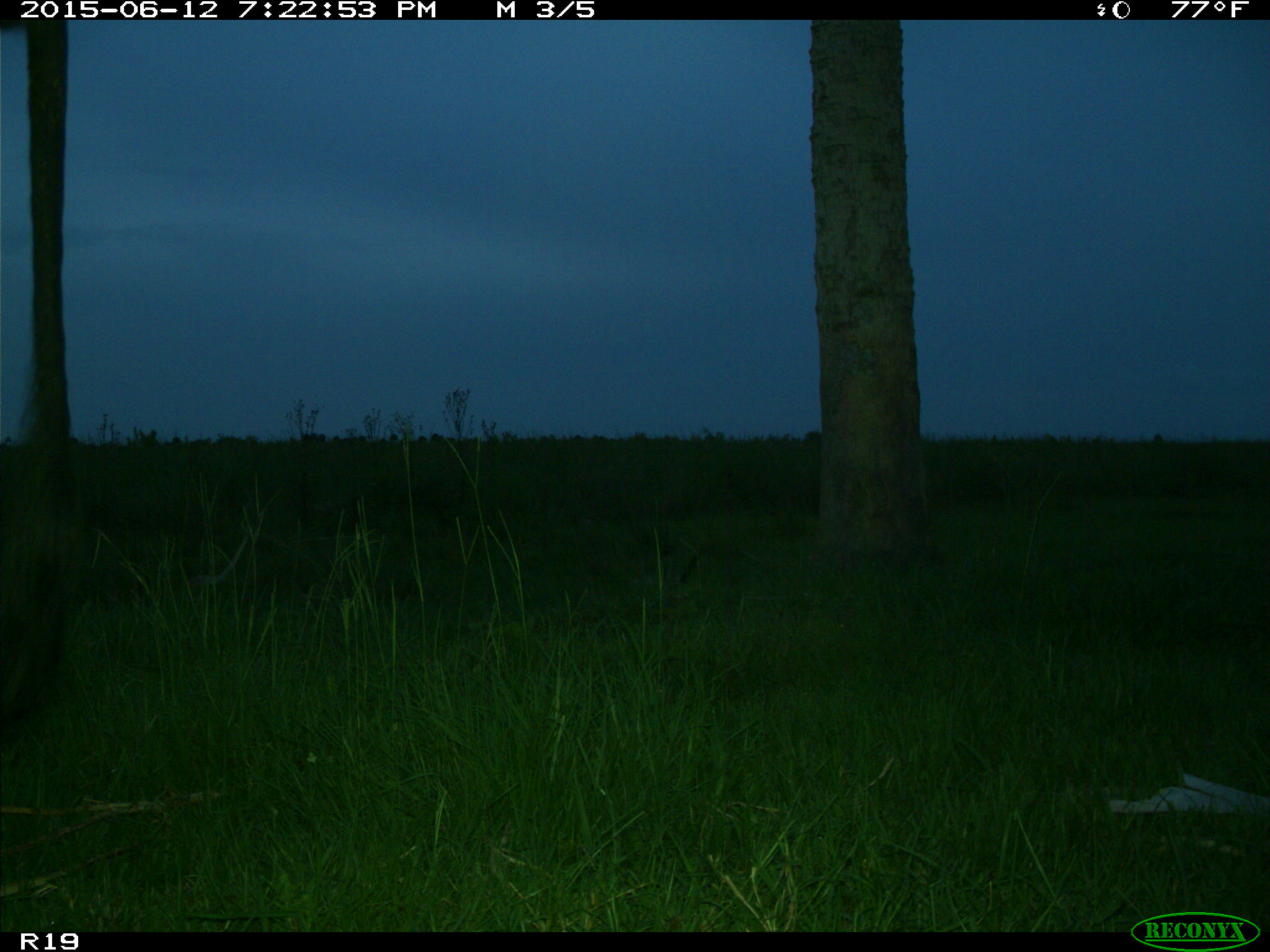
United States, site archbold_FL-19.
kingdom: Animalia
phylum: Chordata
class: Mammalia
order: Artiodactyla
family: Bovidae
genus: Bos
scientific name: Bos taurus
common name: domestic cow